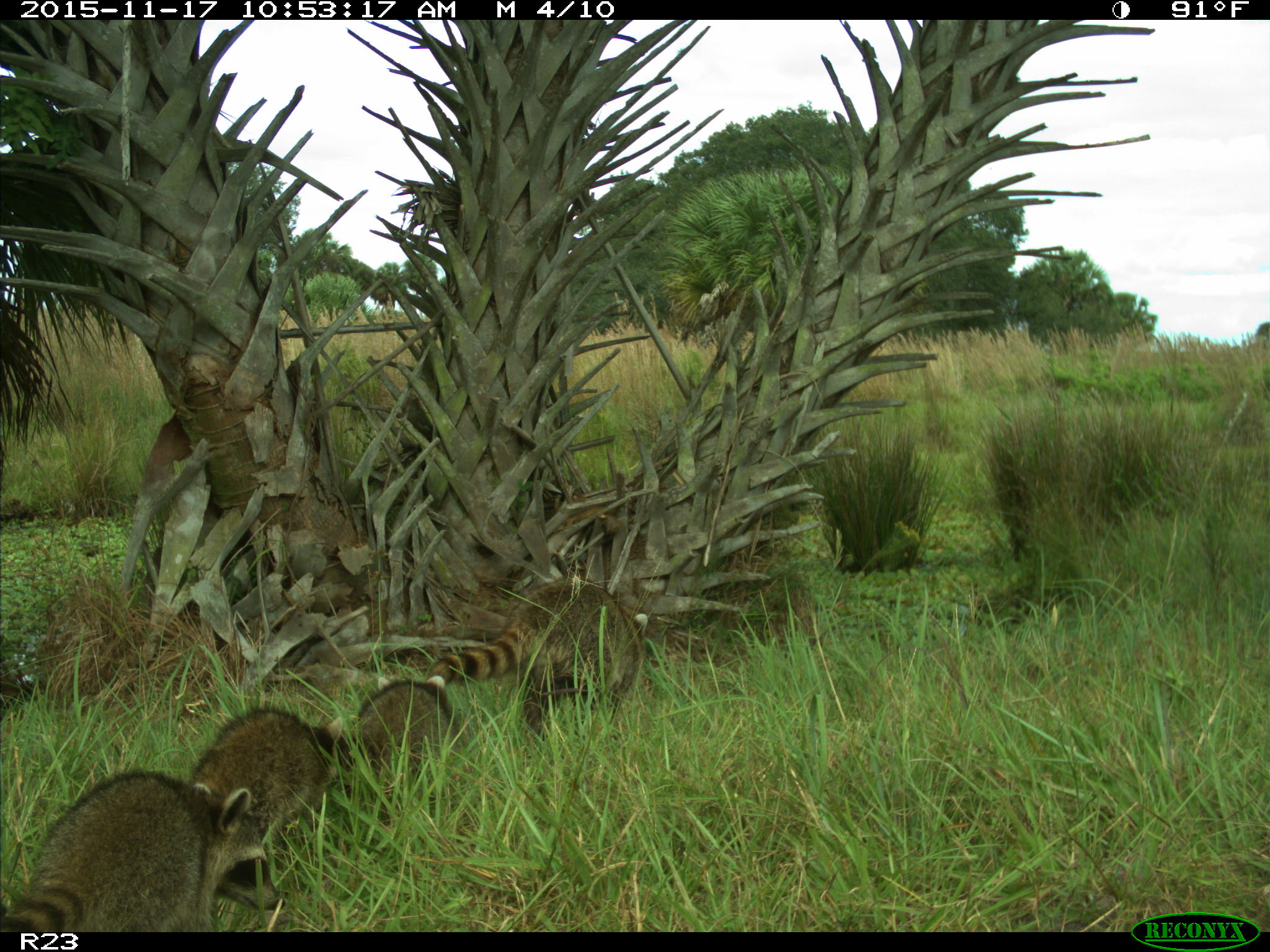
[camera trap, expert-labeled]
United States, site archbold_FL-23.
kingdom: Animalia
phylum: Chordata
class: Mammalia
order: Carnivora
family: Procyonidae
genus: Procyon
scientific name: Procyon lotor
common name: common raccoon